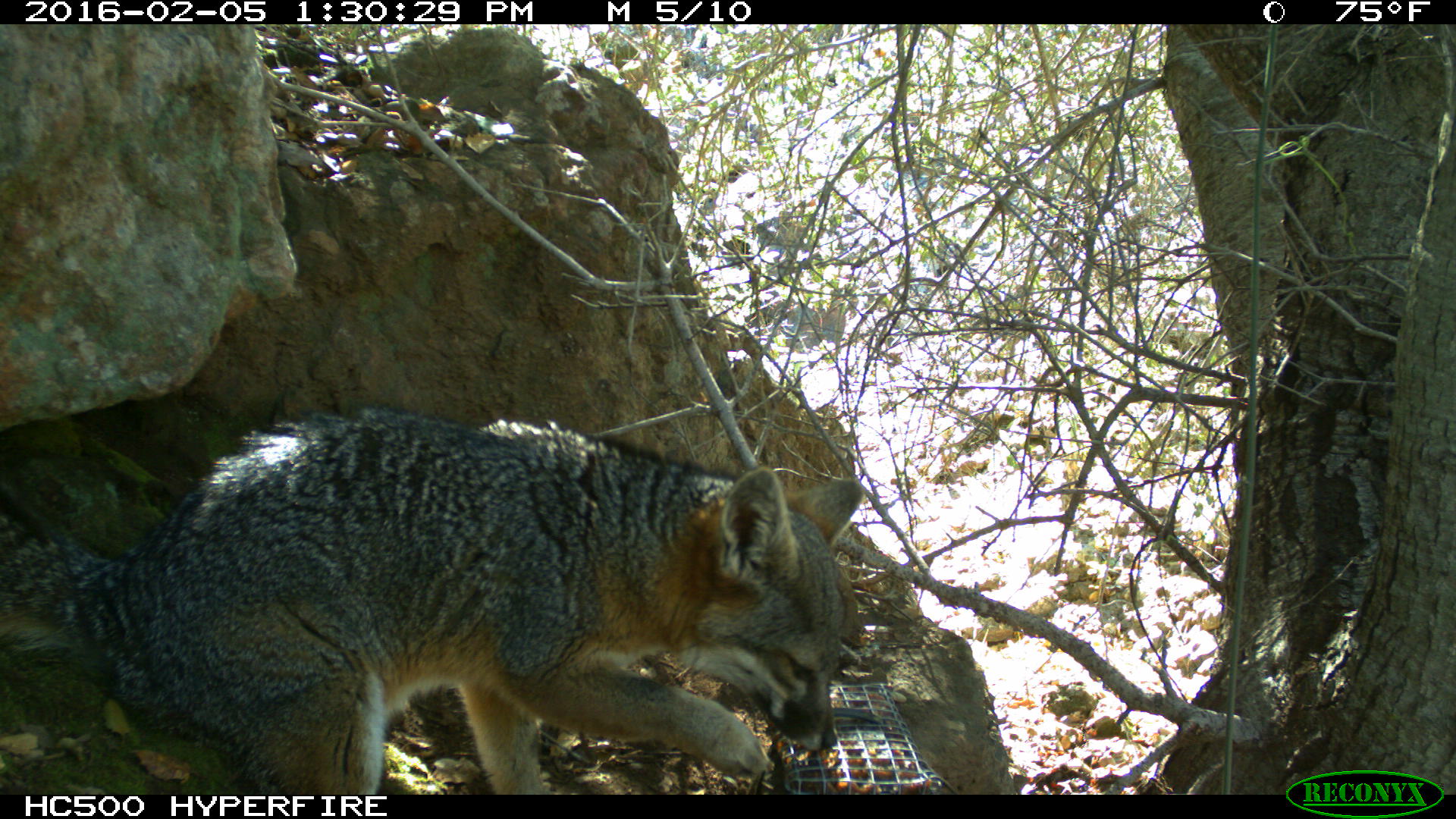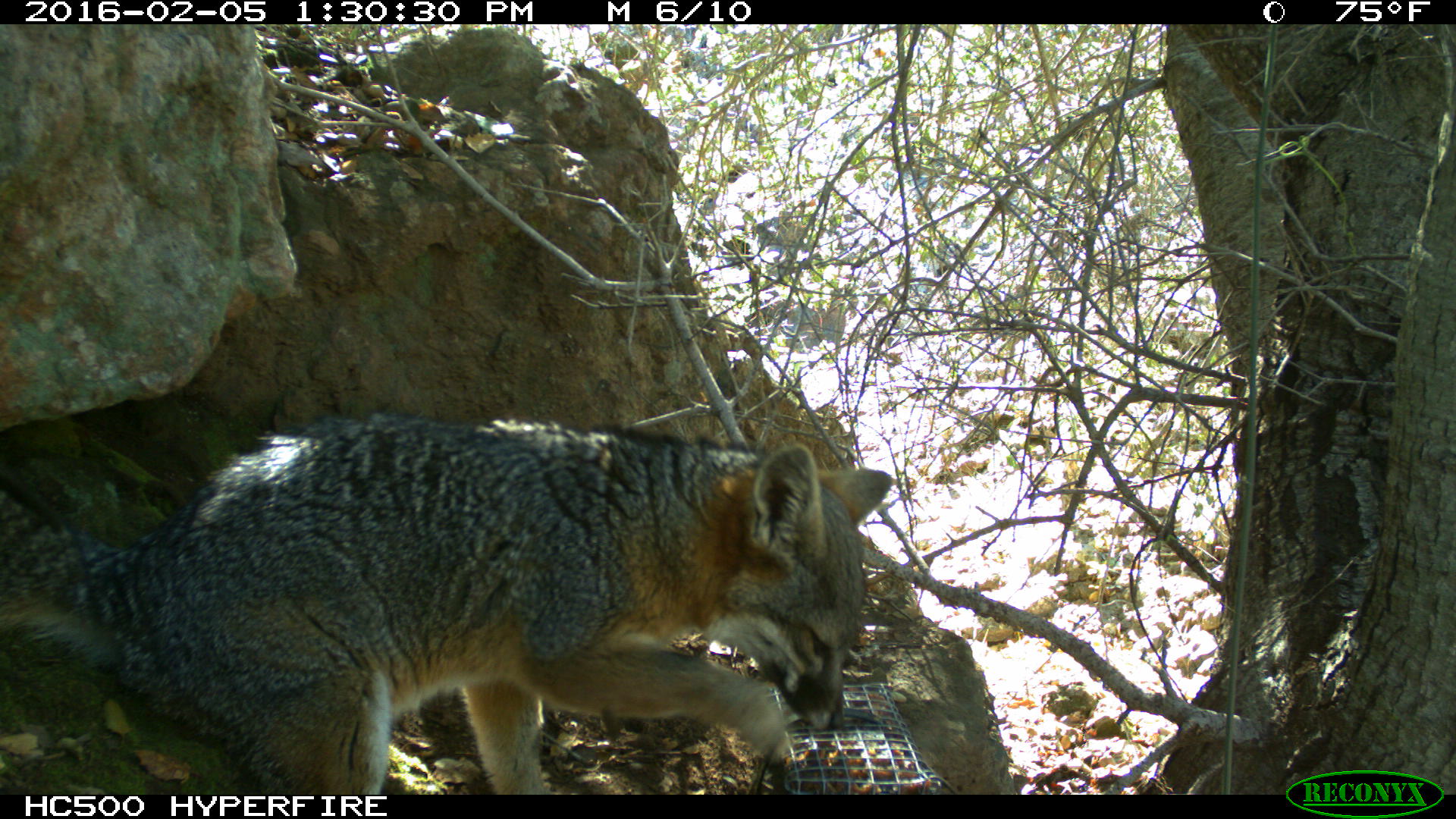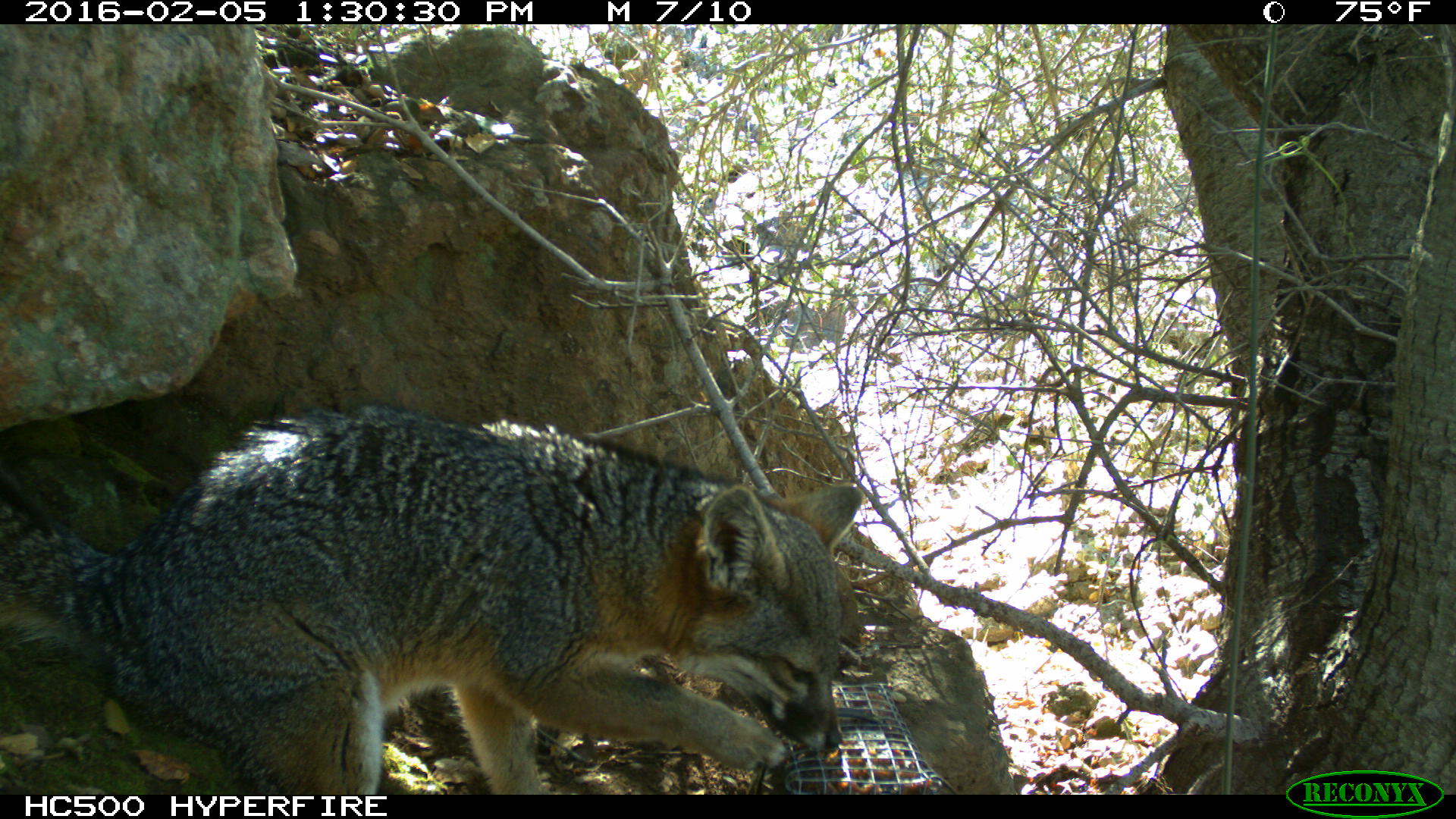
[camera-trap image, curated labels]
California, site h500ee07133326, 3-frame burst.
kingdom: Animalia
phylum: Chordata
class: Mammalia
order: Carnivora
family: Canidae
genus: Urocyon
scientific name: Urocyon littoralis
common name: island fox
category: fox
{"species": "fox (island fox) (Urocyon littoralis)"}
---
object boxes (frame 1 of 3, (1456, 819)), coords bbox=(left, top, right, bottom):
fox: bbox=(0, 404, 867, 794)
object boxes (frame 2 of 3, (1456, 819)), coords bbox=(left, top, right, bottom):
fox: bbox=(0, 411, 891, 794)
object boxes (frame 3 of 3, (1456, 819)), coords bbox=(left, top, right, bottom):
fox: bbox=(0, 401, 862, 794)